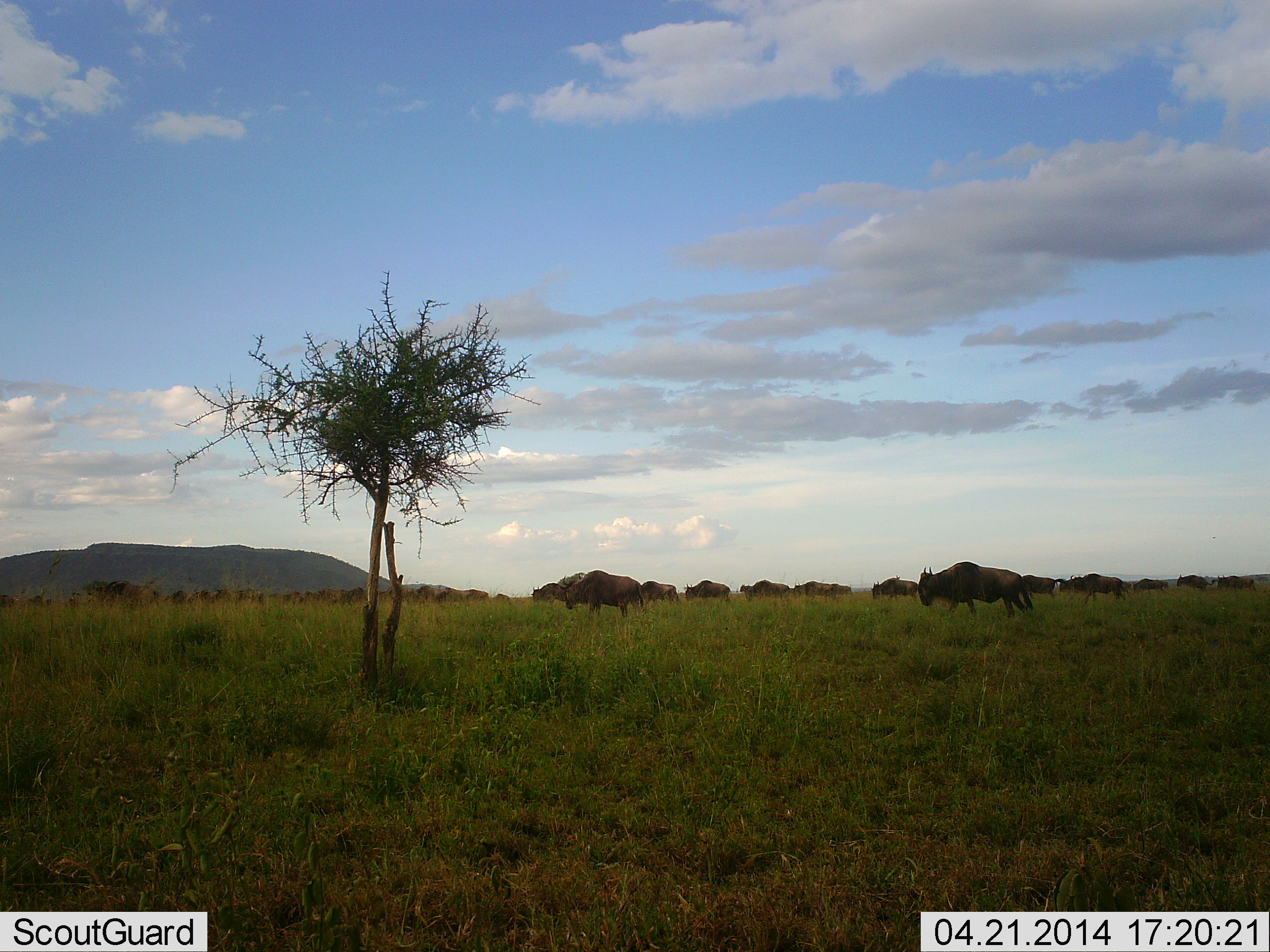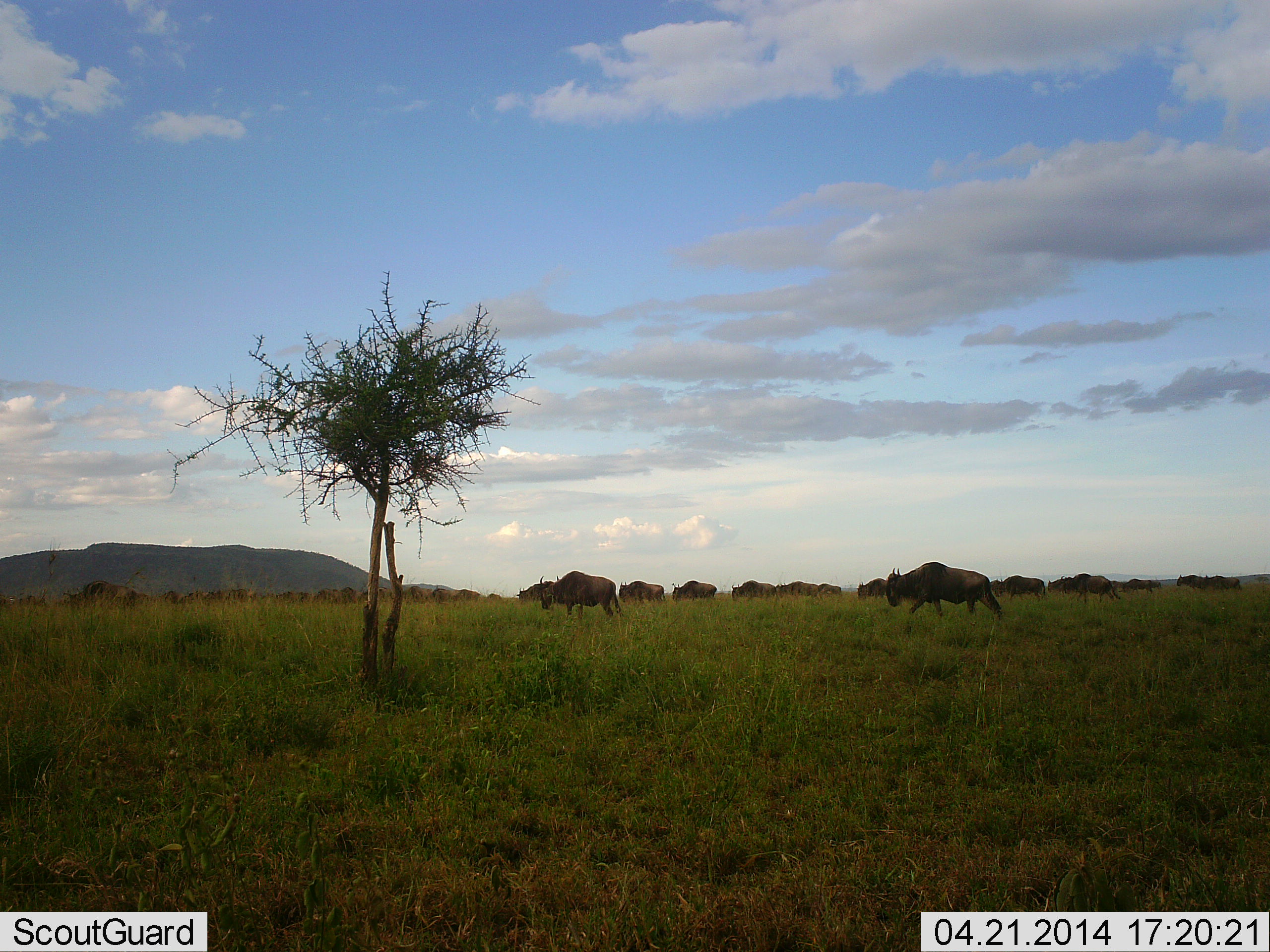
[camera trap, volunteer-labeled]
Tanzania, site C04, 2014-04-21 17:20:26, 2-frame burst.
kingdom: Animalia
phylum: Chordata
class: Mammalia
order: Artiodactyla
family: Bovidae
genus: Connochaetes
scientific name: Connochaetes taurinus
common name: blue wildebeest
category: wildebeest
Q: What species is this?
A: Wildebeest (blue wildebeest) (Connochaetes taurinus).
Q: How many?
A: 11-50.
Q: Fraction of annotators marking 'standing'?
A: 10%.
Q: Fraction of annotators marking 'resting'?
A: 0%.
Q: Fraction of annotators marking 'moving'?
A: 100%.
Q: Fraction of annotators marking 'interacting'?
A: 0%.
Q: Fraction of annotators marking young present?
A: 0%.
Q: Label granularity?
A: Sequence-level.